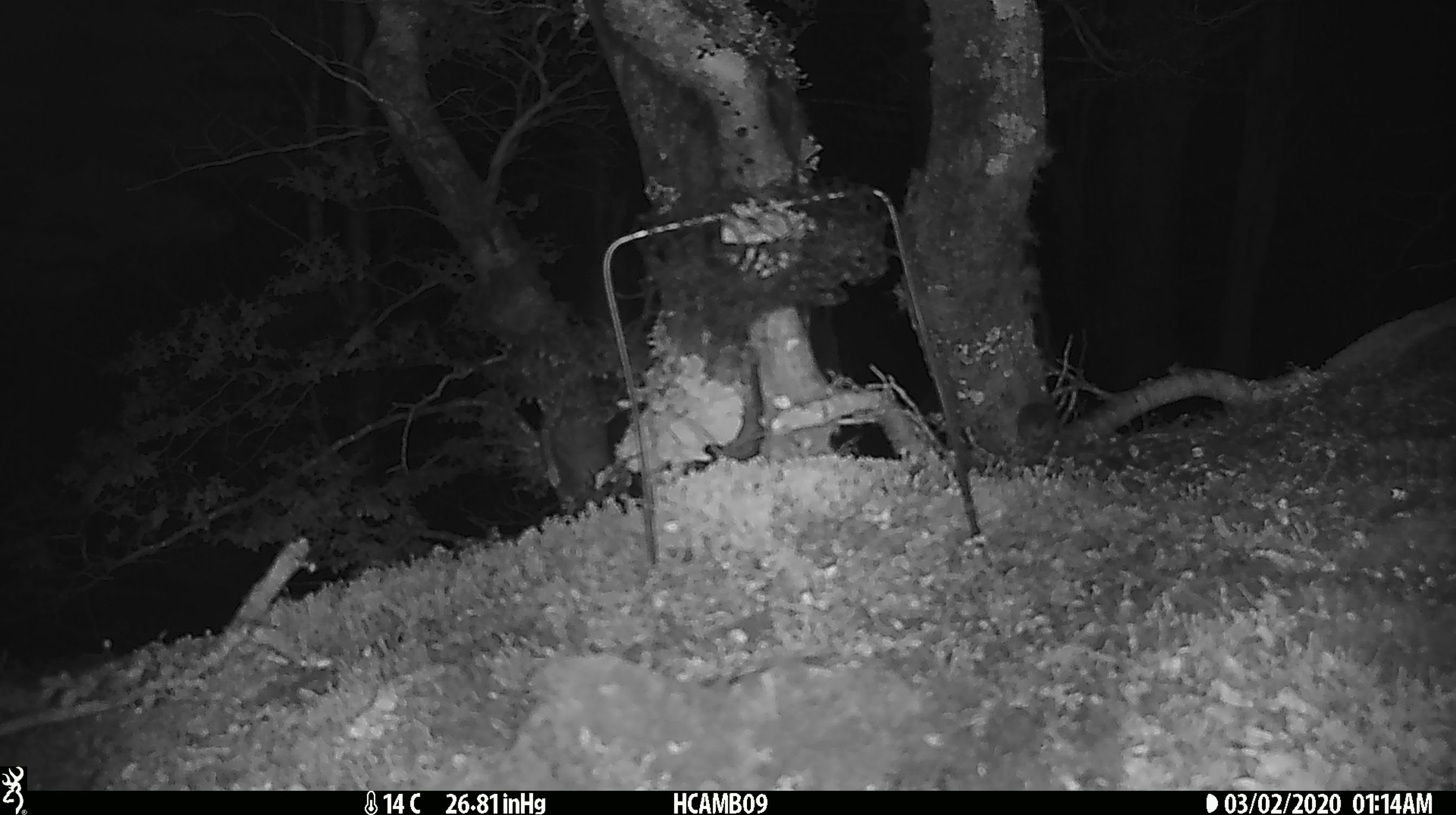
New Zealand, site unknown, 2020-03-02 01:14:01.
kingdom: Animalia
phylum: Chordata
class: Mammalia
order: Rodentia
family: Muridae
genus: Mus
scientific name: Mus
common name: mouse